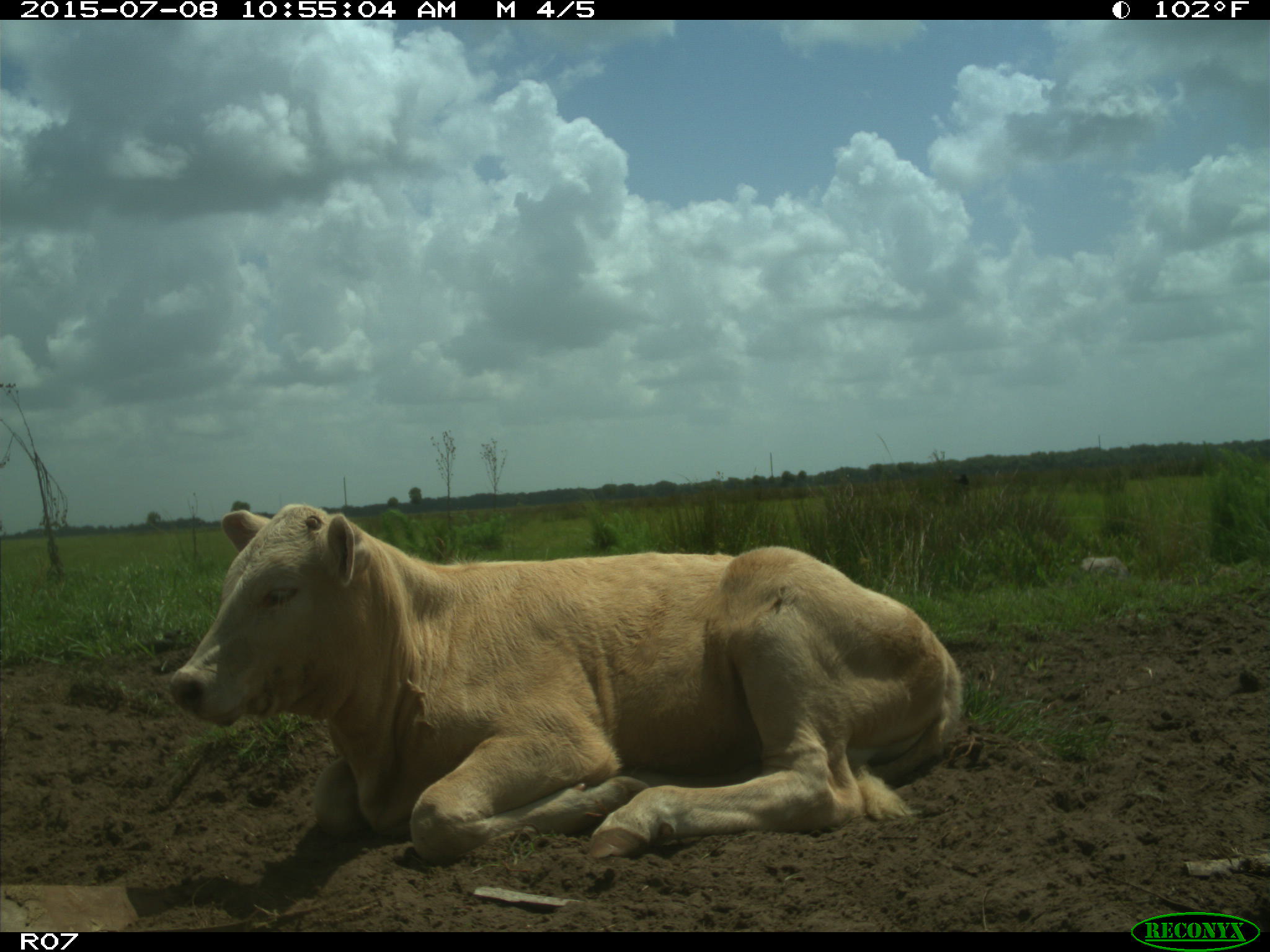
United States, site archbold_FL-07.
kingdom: Animalia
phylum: Chordata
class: Mammalia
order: Artiodactyla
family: Bovidae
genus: Bos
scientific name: Bos taurus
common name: domestic cow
Bos taurus (domestic cow).